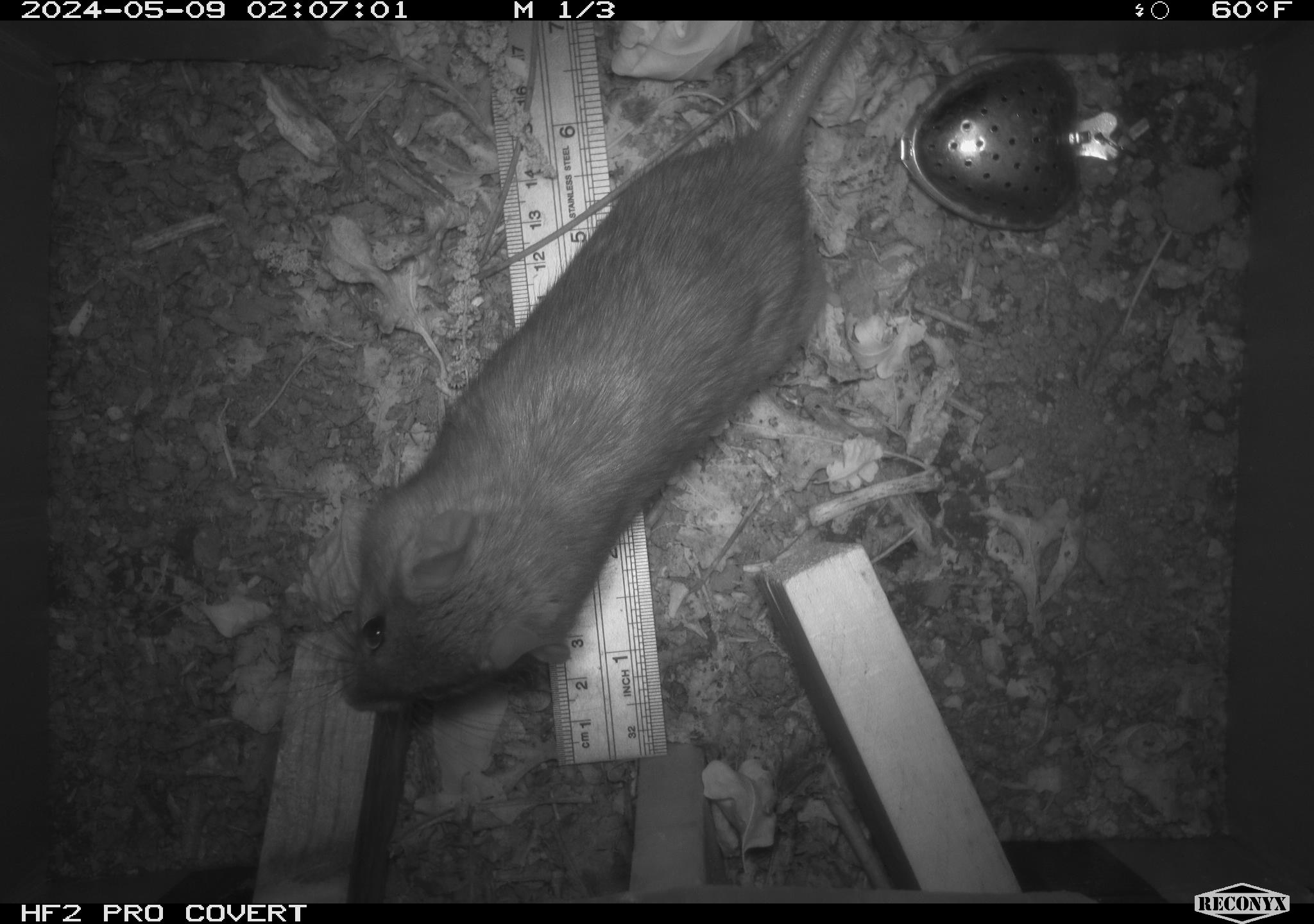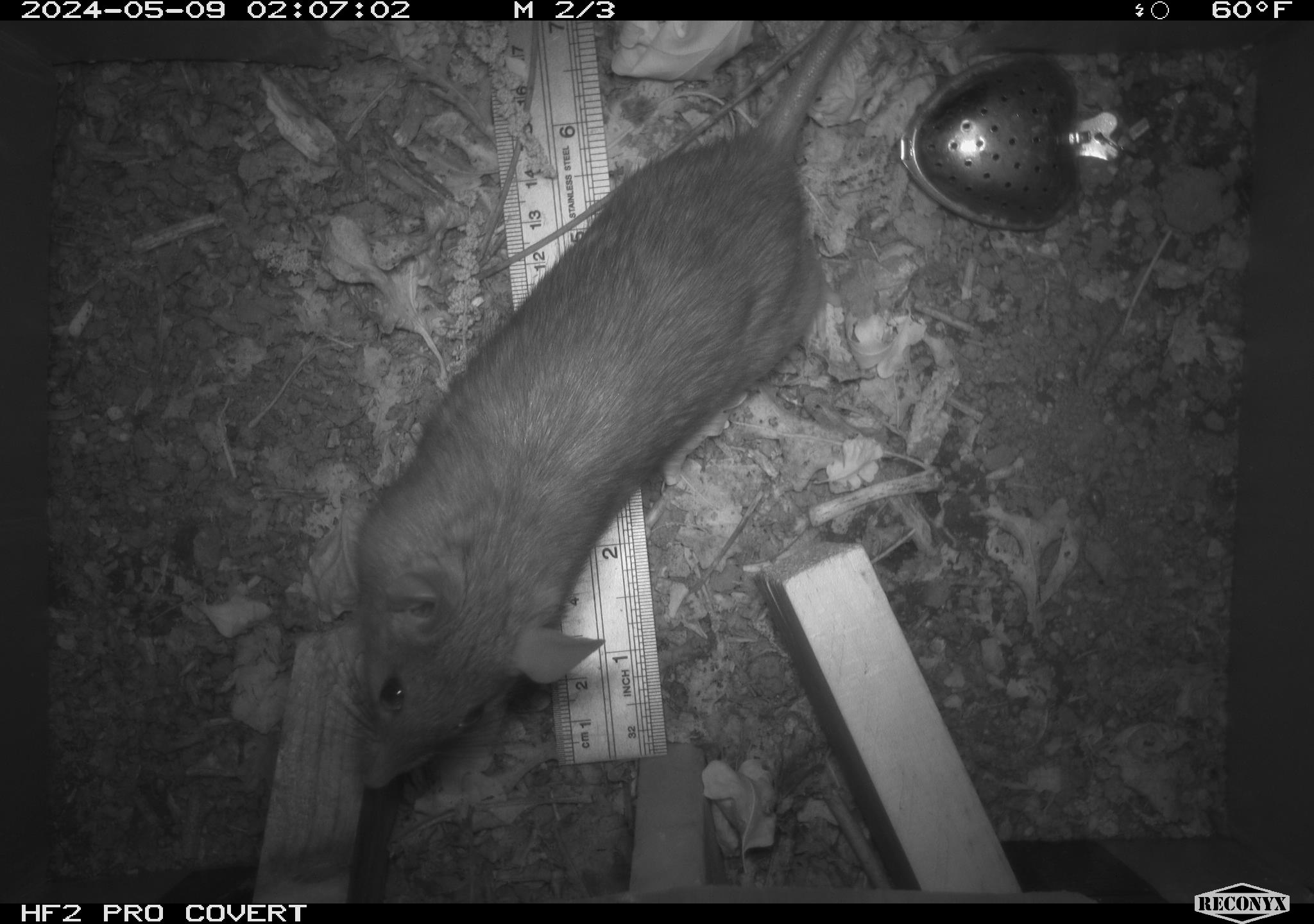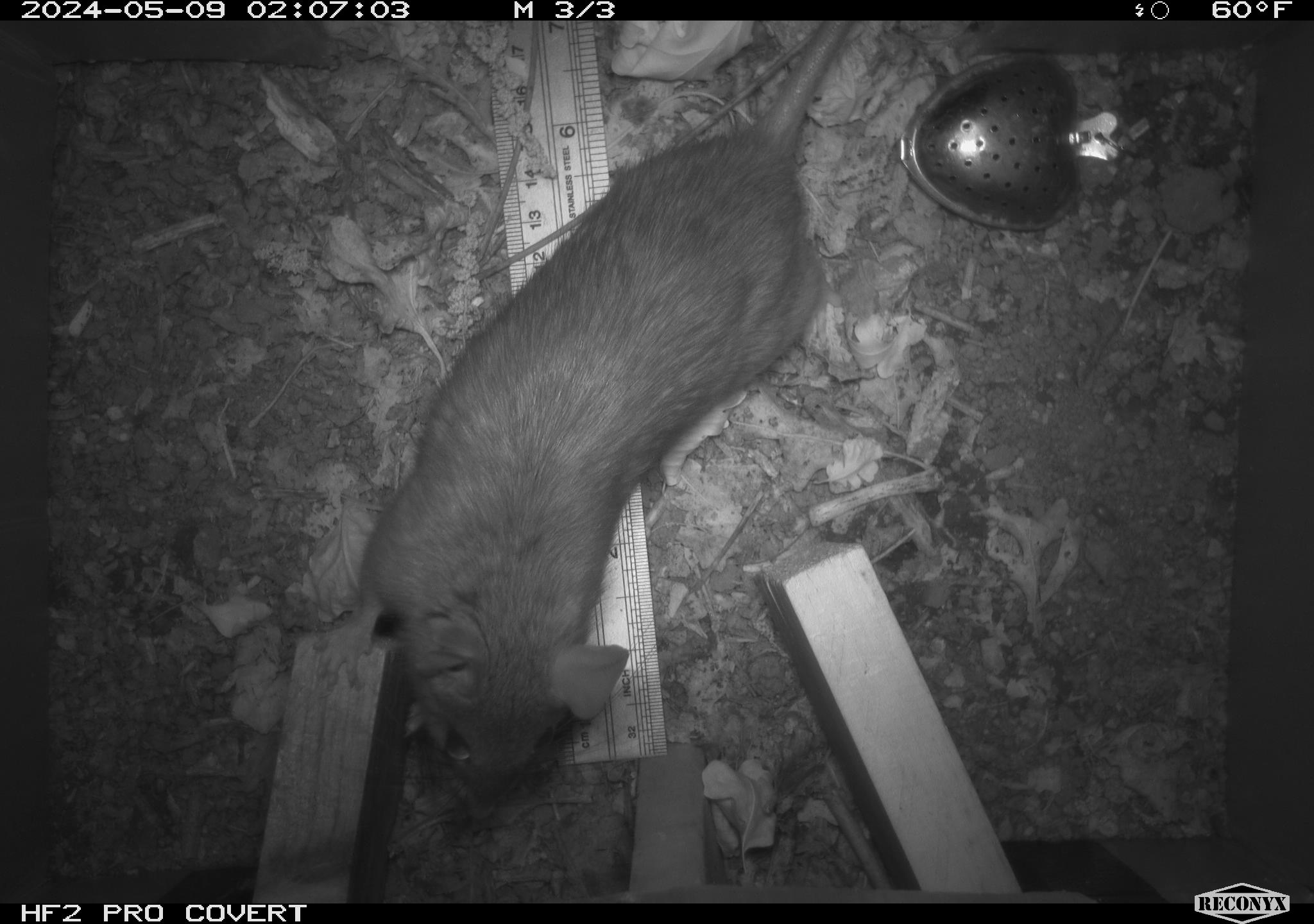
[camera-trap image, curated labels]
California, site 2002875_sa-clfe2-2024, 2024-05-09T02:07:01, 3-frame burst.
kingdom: Animalia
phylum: Chordata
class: Mammalia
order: Rodentia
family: Muridae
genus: Rattus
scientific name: Rattus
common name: rat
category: rattus species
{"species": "rattus species (rat) (Rattus)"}